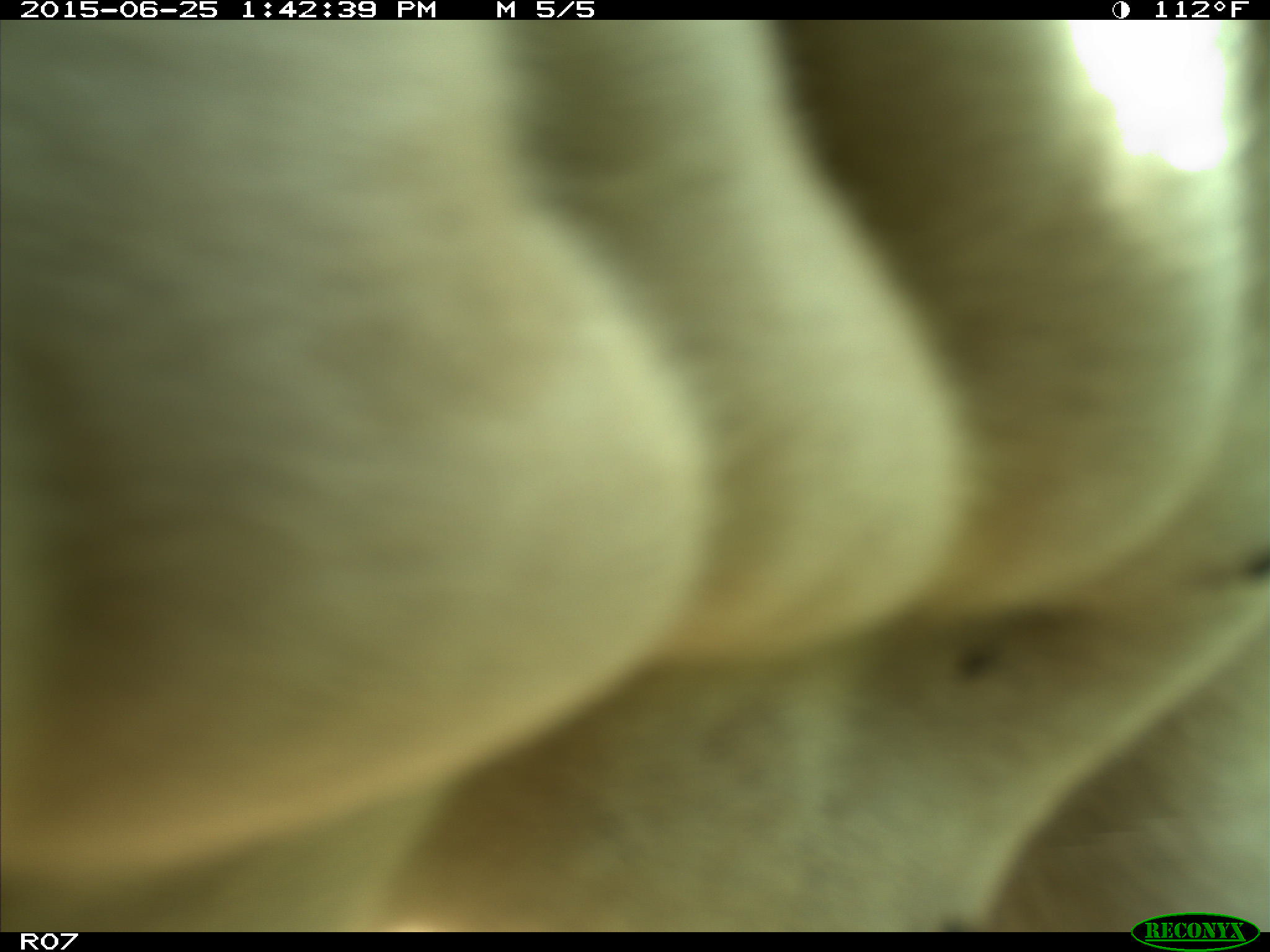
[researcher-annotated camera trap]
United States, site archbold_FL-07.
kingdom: Animalia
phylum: Chordata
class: Mammalia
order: Artiodactyla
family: Bovidae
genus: Bos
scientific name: Bos taurus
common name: domestic cow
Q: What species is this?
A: Bos taurus (domestic cow).